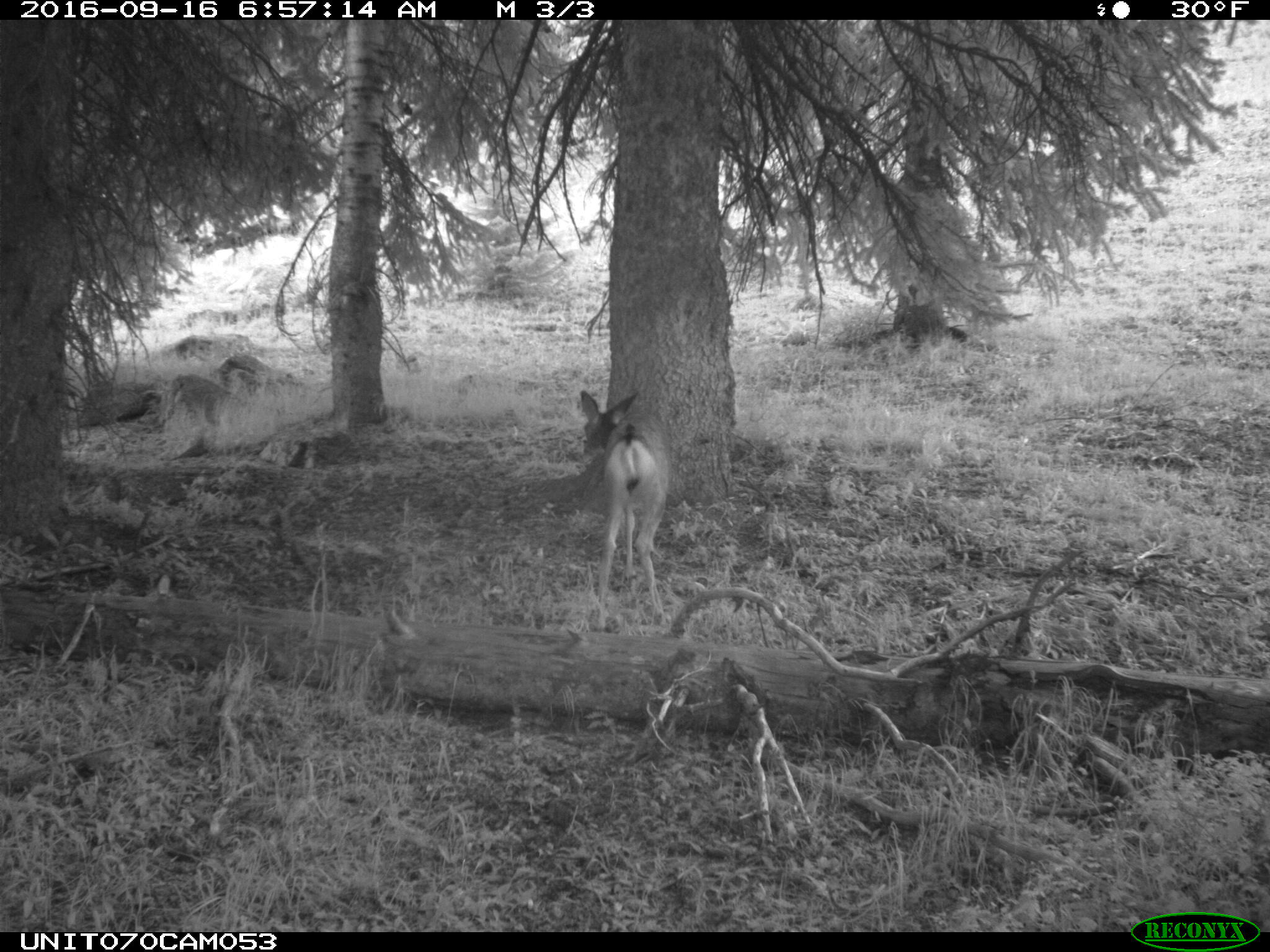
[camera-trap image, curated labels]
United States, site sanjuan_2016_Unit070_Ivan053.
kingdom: Animalia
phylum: Chordata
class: Mammalia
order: Artiodactyla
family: Cervidae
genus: Odocoileus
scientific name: Odocoileus hemionus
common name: mule deer